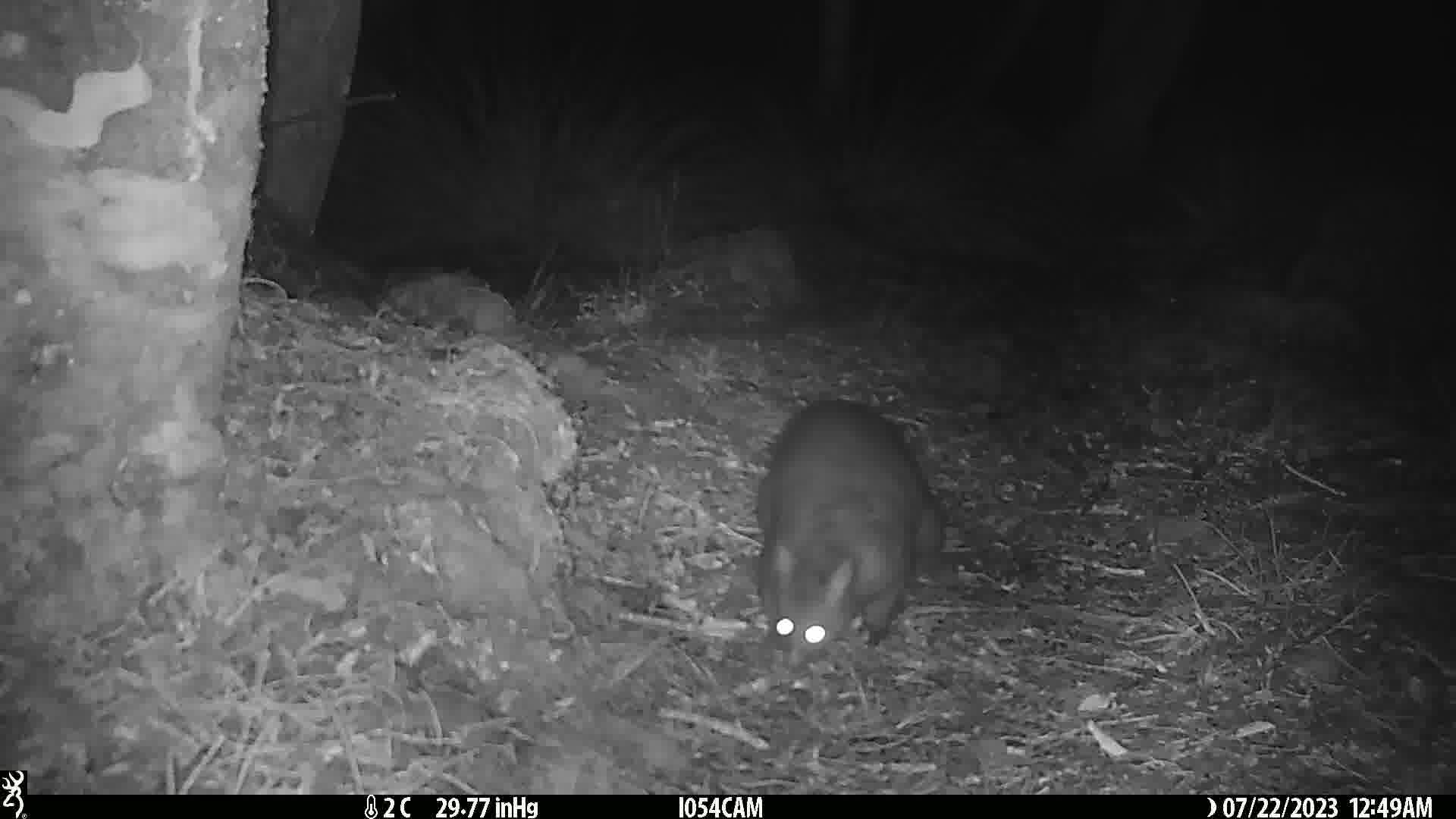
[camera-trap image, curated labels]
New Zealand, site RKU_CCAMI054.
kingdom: Animalia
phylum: Chordata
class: Mammalia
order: Diprotodontia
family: Phalangeridae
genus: Trichosurus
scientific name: Trichosurus vulpecula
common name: common brushtail possum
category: possum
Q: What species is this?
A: Possum (common brushtail possum) (Trichosurus vulpecula).